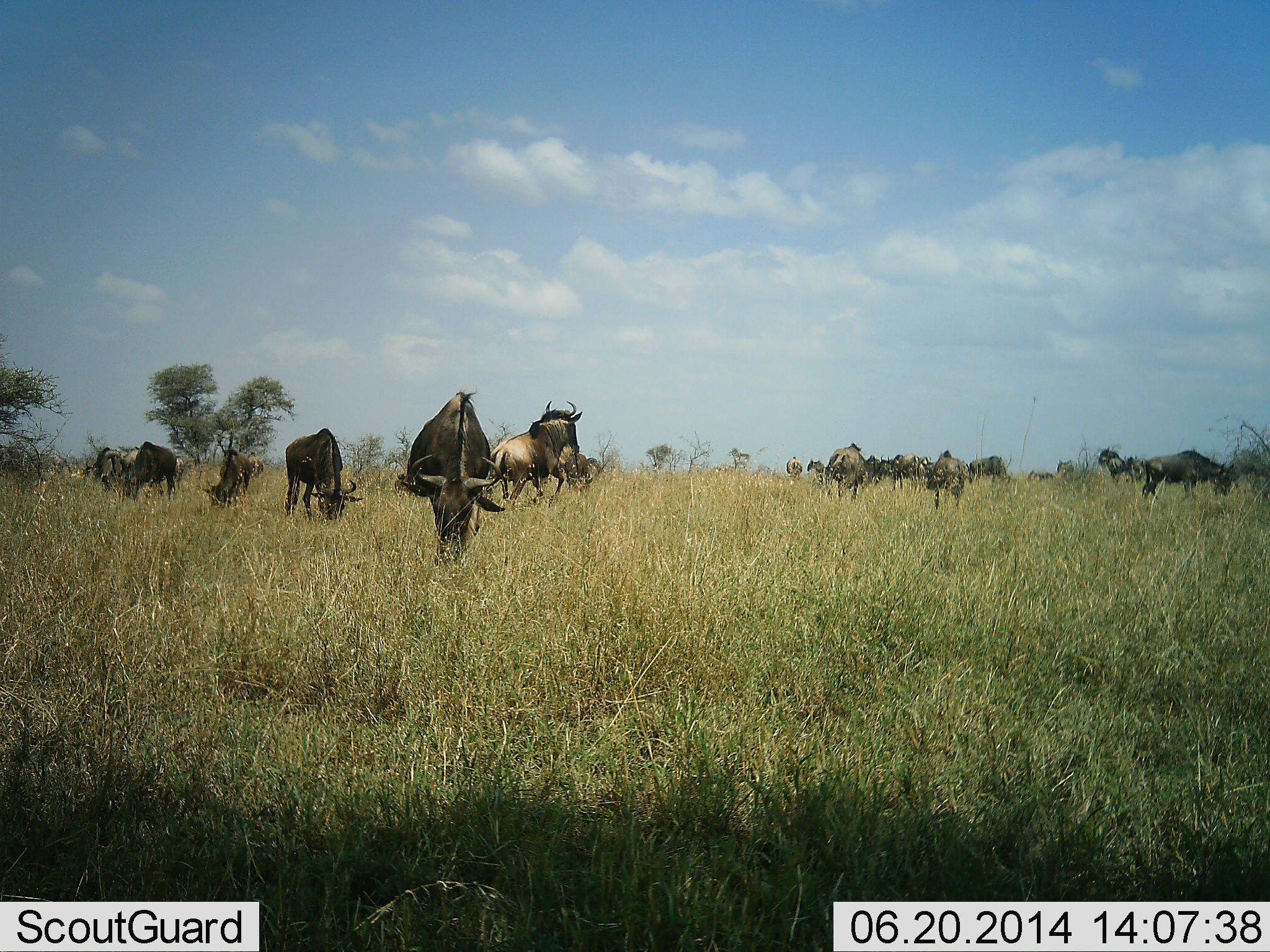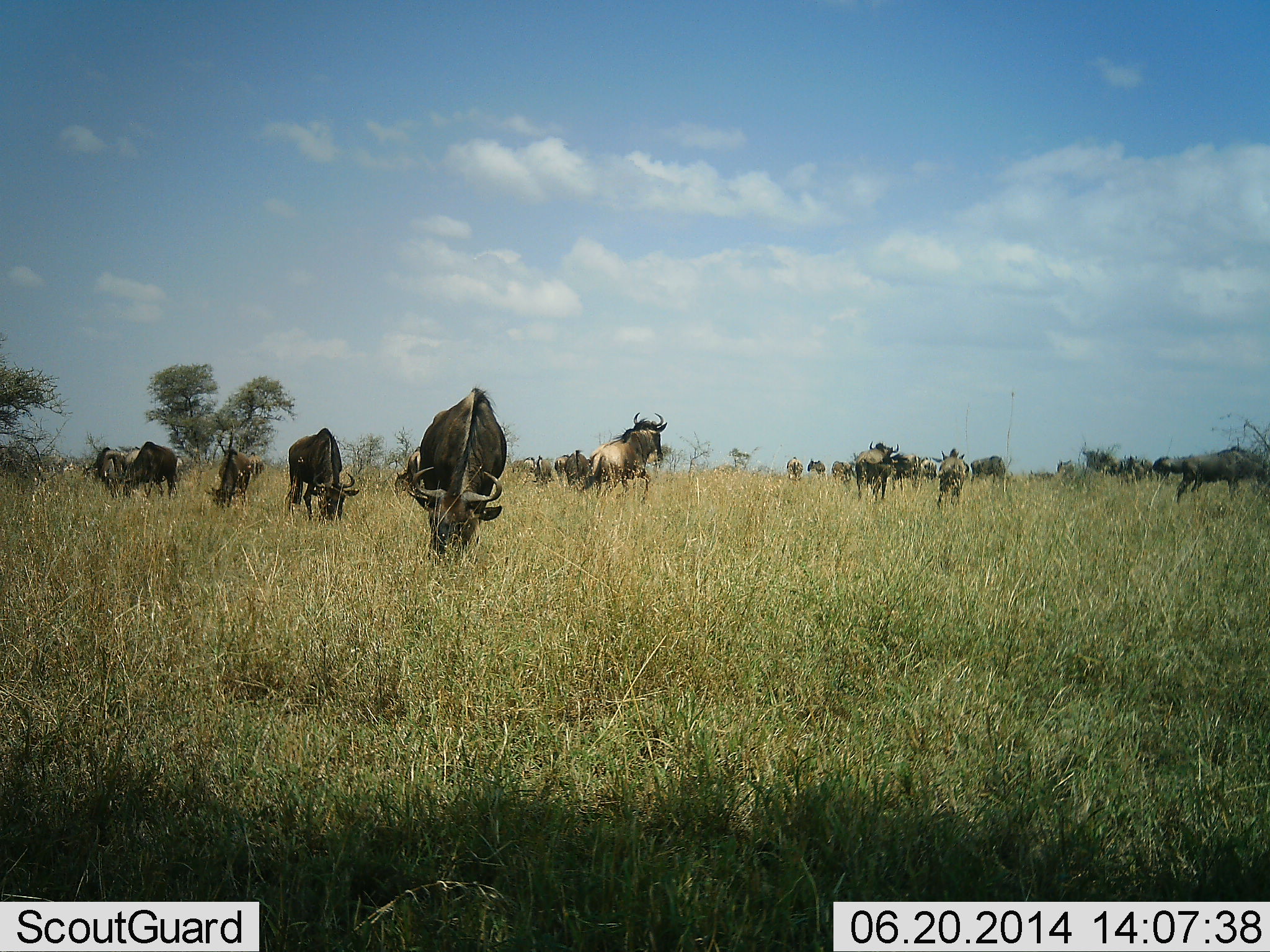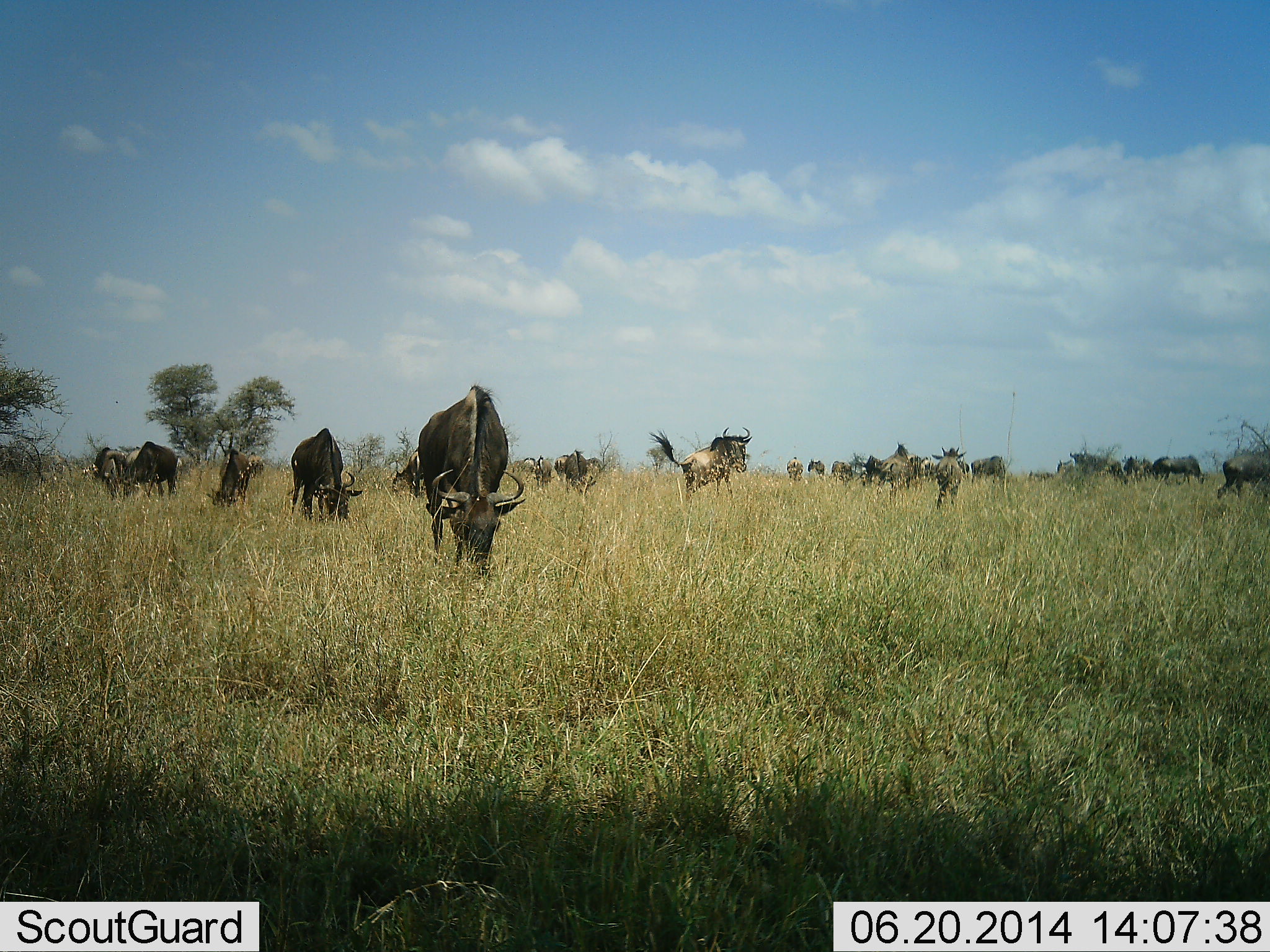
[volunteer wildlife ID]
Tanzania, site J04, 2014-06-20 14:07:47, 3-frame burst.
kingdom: Animalia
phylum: Chordata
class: Mammalia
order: Artiodactyla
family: Bovidae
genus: Connochaetes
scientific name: Connochaetes taurinus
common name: blue wildebeest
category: wildebeest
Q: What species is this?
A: Wildebeest (blue wildebeest) (Connochaetes taurinus).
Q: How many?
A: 11-50.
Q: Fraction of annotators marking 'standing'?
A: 50%.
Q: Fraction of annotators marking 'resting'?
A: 0%.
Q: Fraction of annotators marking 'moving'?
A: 60%.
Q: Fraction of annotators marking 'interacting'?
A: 0%.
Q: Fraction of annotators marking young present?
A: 0%.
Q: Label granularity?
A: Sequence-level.